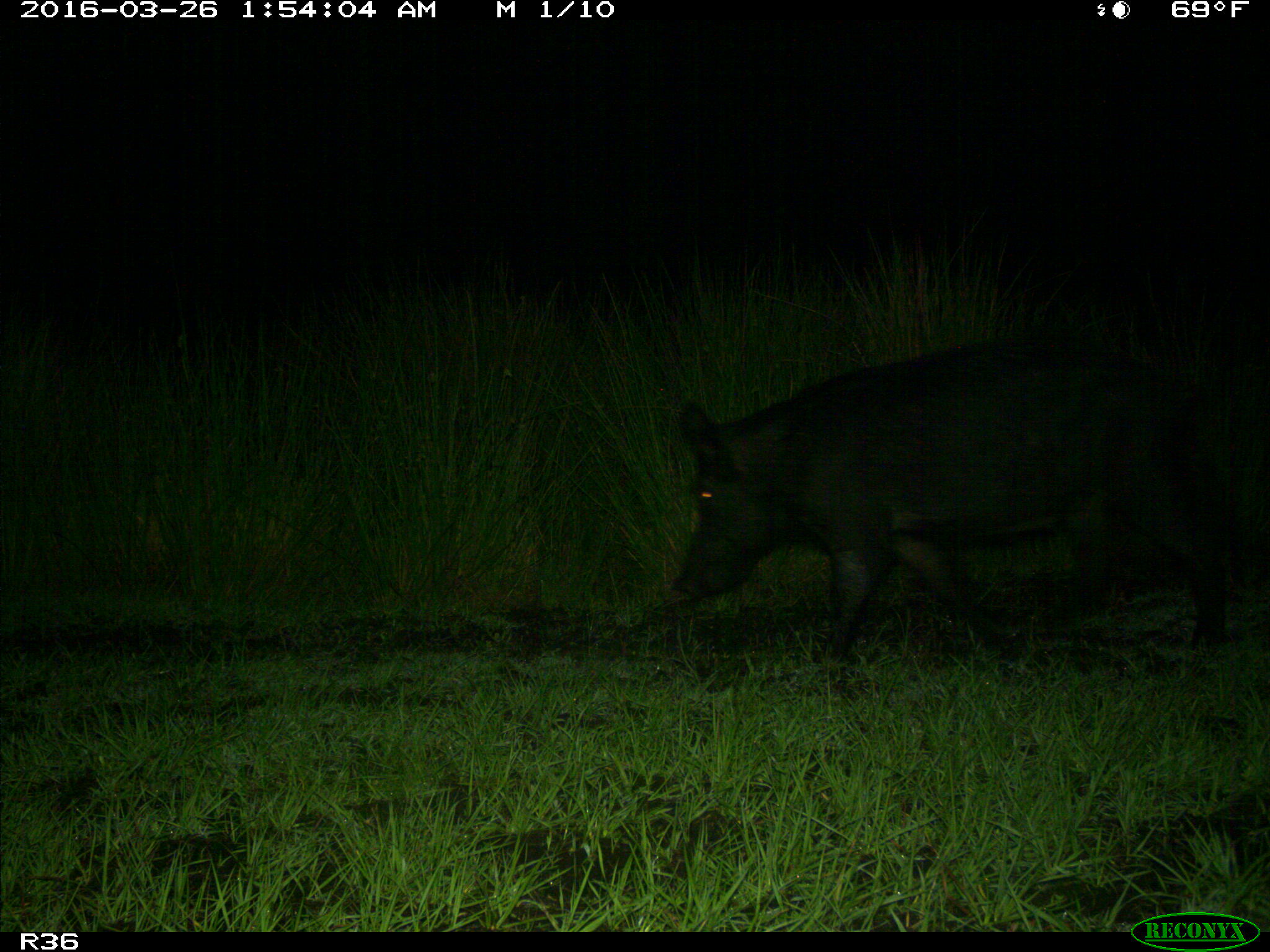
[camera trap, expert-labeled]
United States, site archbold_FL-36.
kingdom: Animalia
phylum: Chordata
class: Mammalia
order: Artiodactyla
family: Suidae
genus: Sus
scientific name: Sus scrofa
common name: wild boar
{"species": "Sus scrofa (wild boar)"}